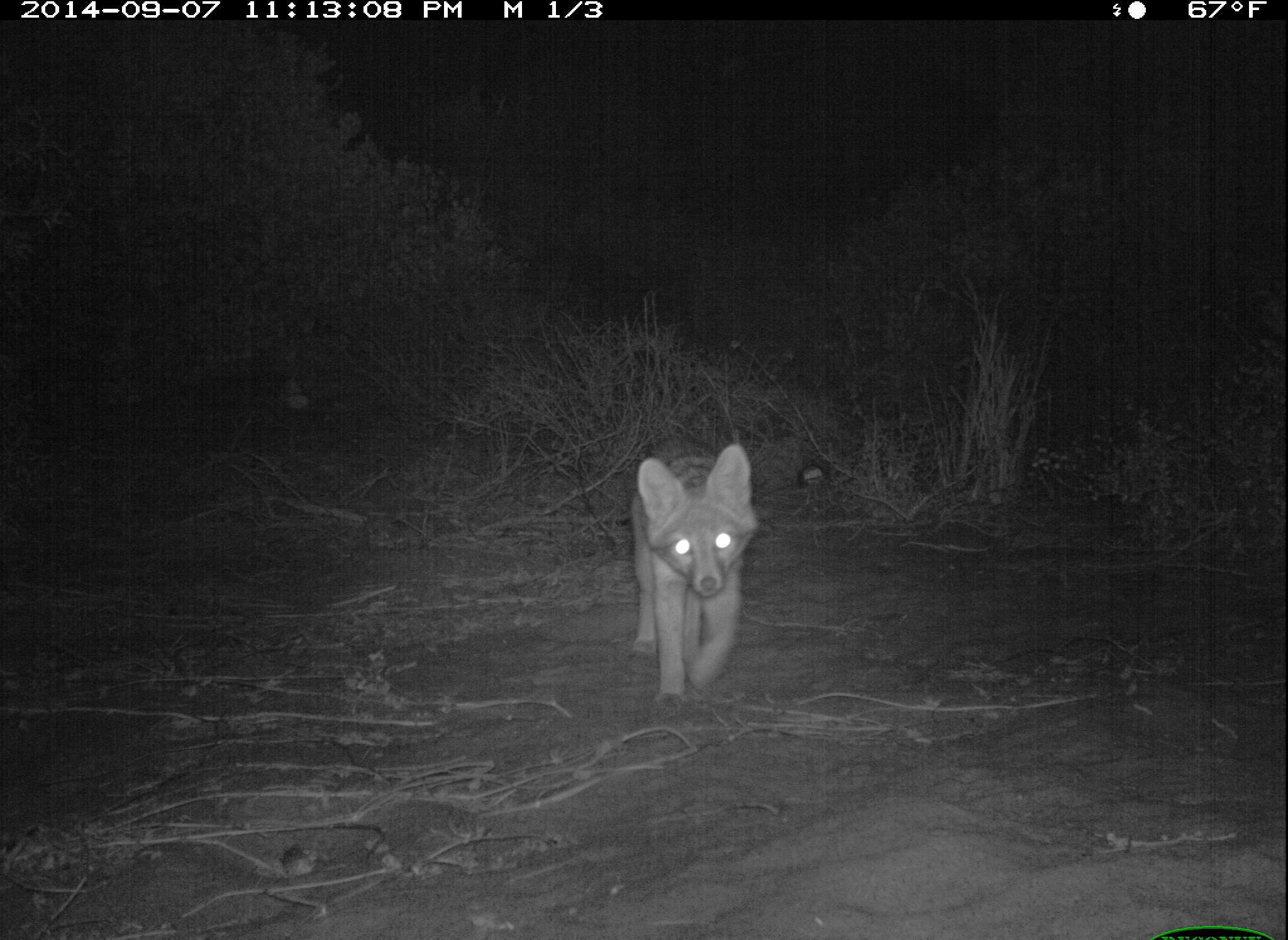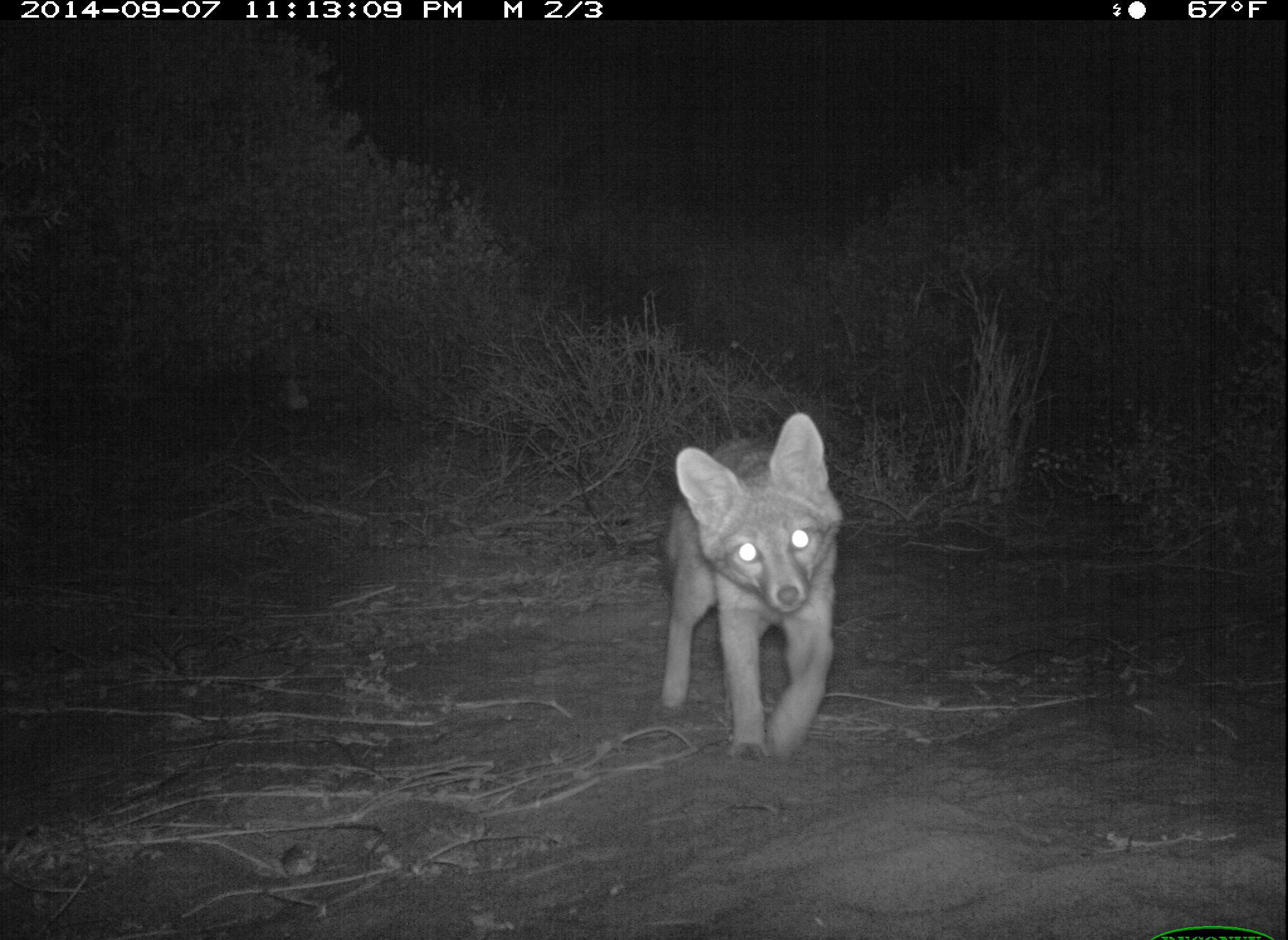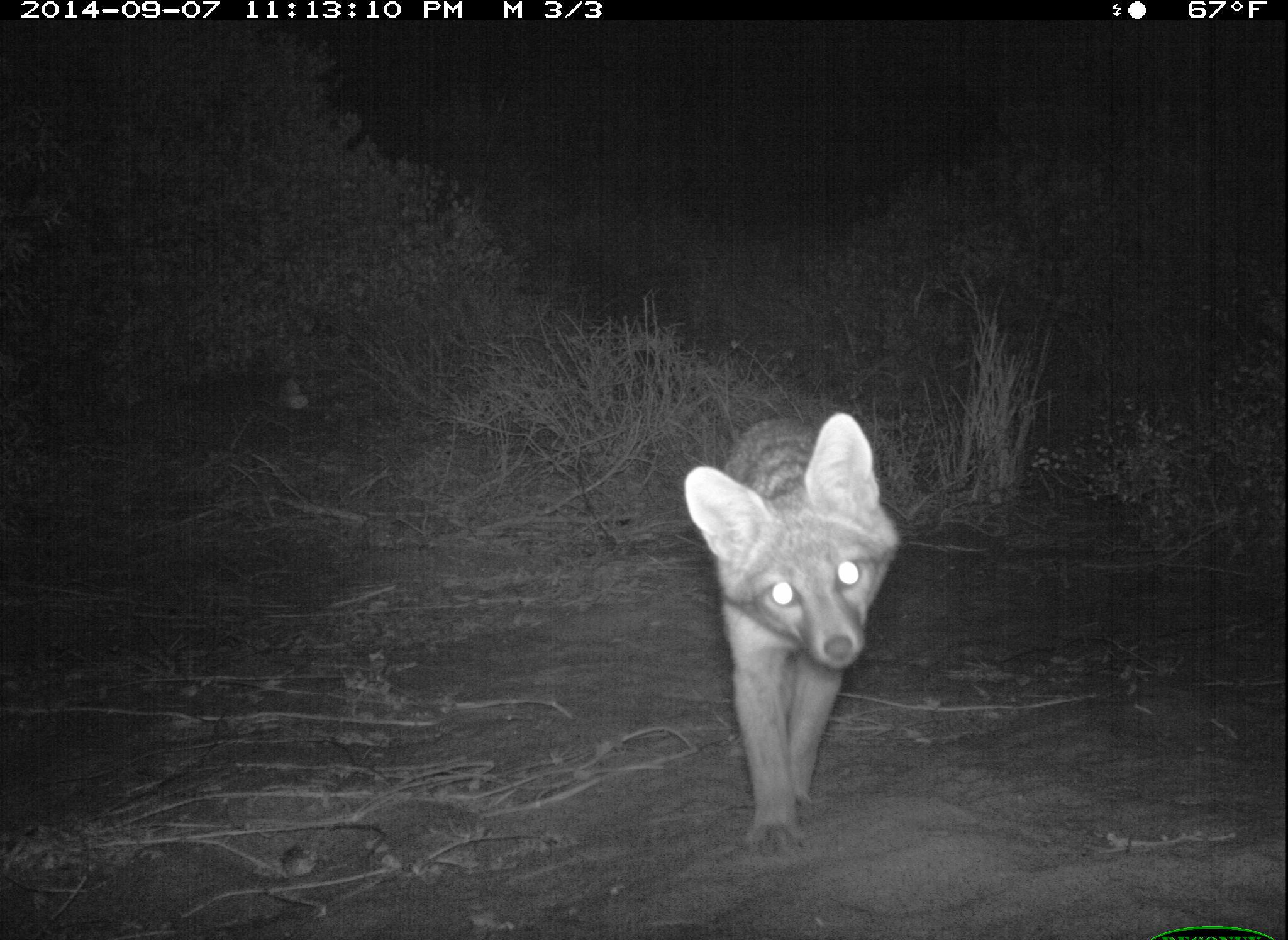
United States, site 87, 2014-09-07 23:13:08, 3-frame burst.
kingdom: Animalia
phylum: Chordata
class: Mammalia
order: Carnivora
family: Canidae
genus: Urocyon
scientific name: Urocyon cinereoargenteus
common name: gray fox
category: fox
Fox (gray fox) (Urocyon cinereoargenteus).